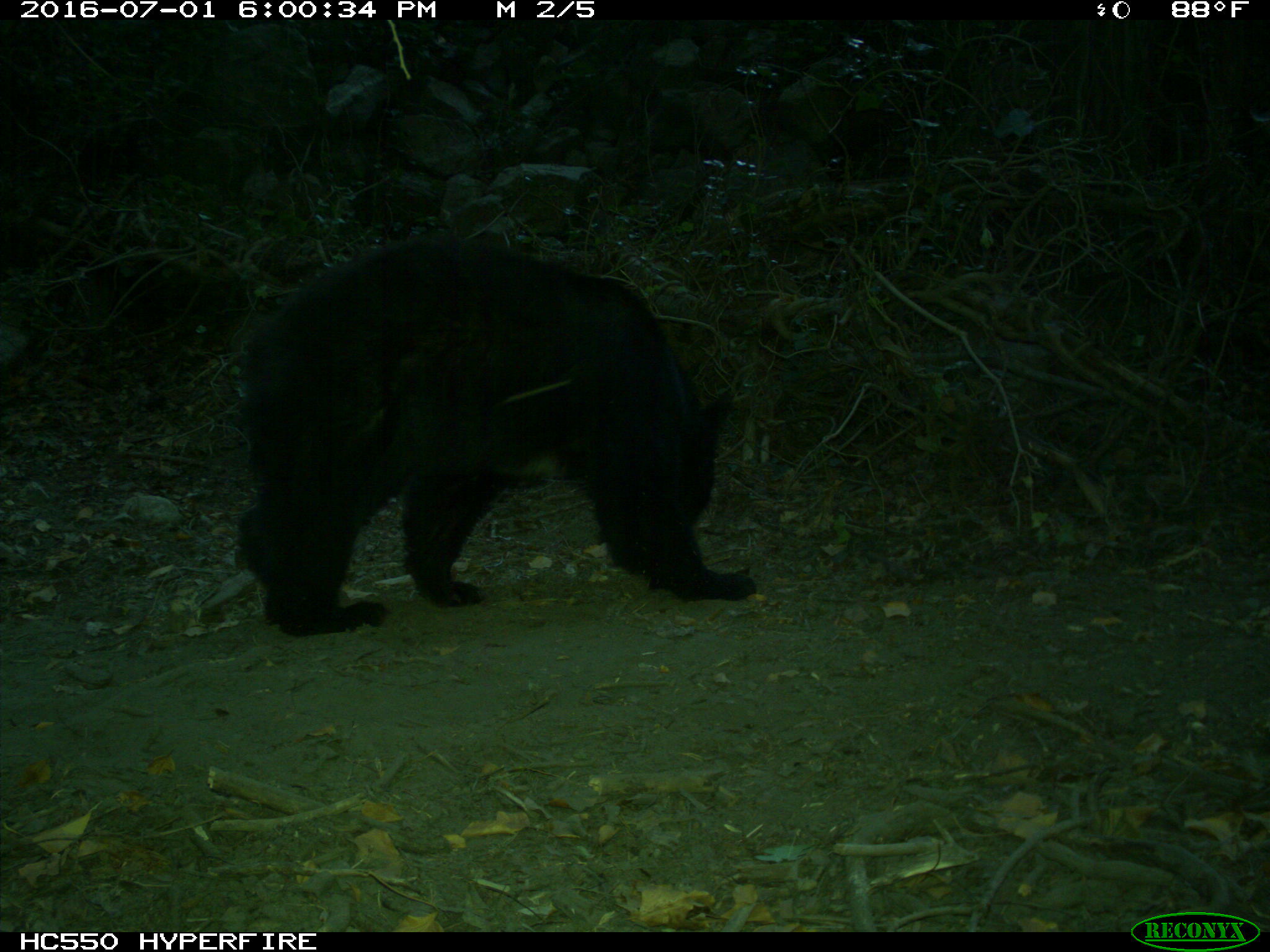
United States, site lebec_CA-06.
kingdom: Animalia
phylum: Chordata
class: Mammalia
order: Carnivora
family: Ursidae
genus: Ursus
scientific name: Ursus americanus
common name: american black bear